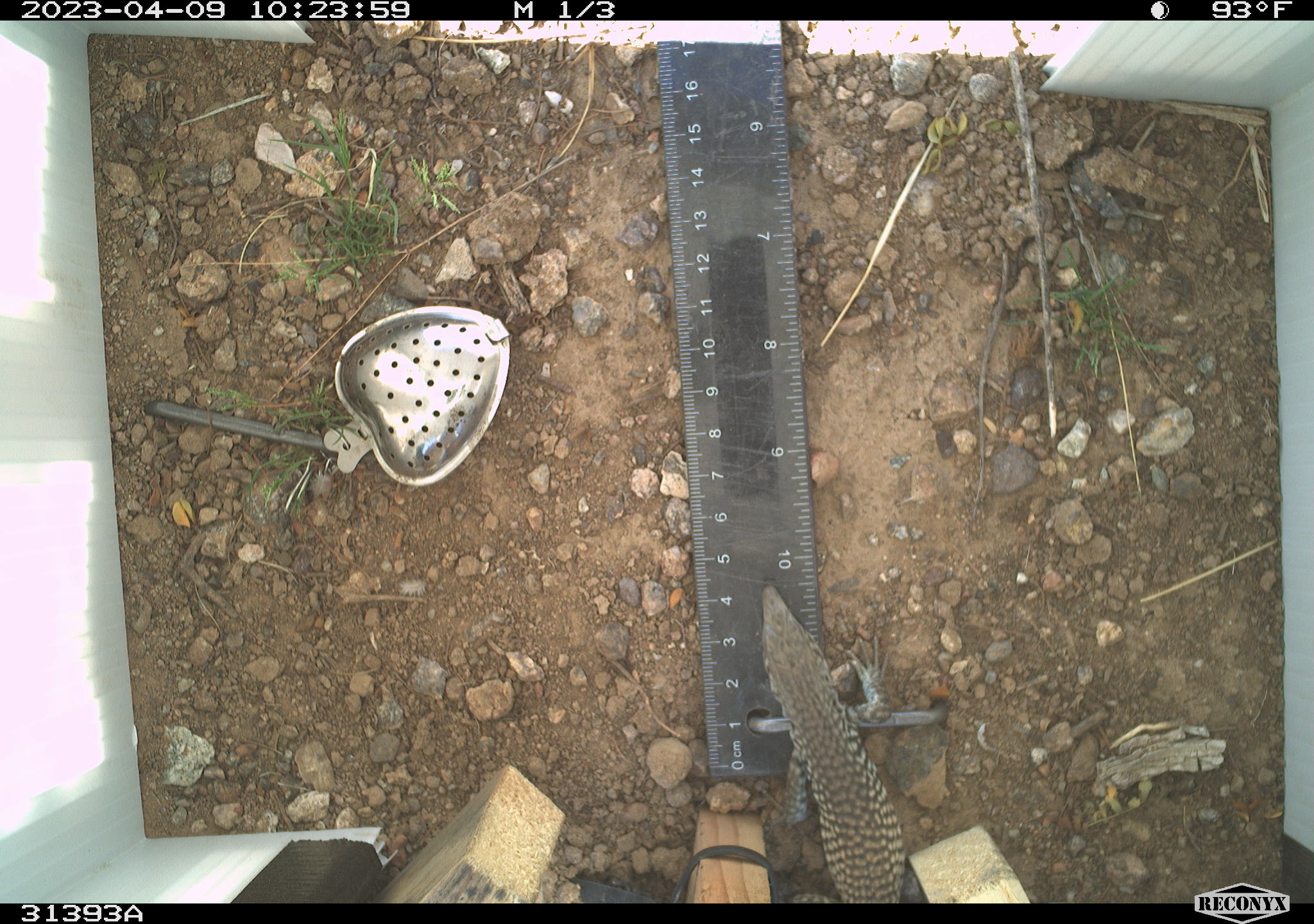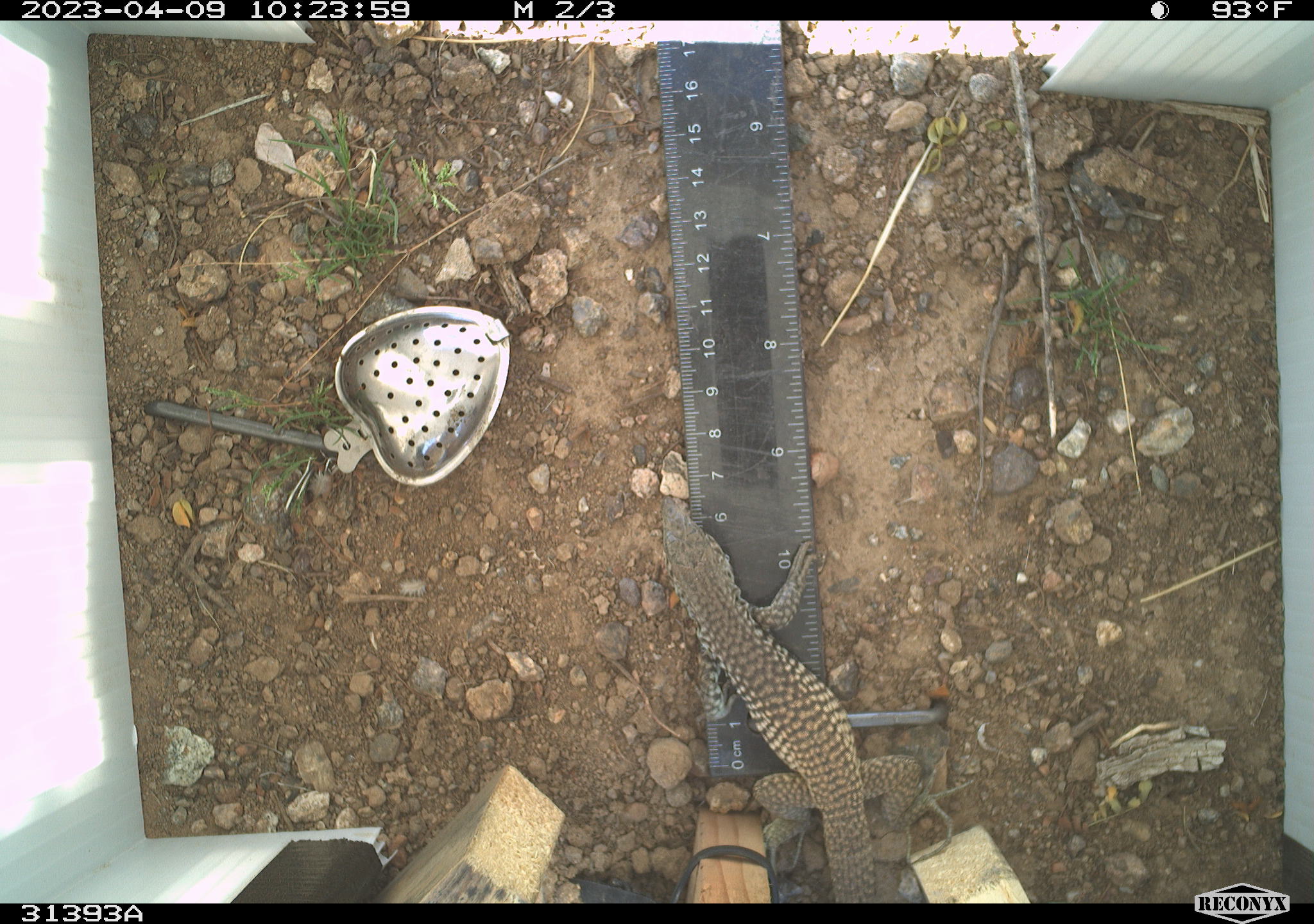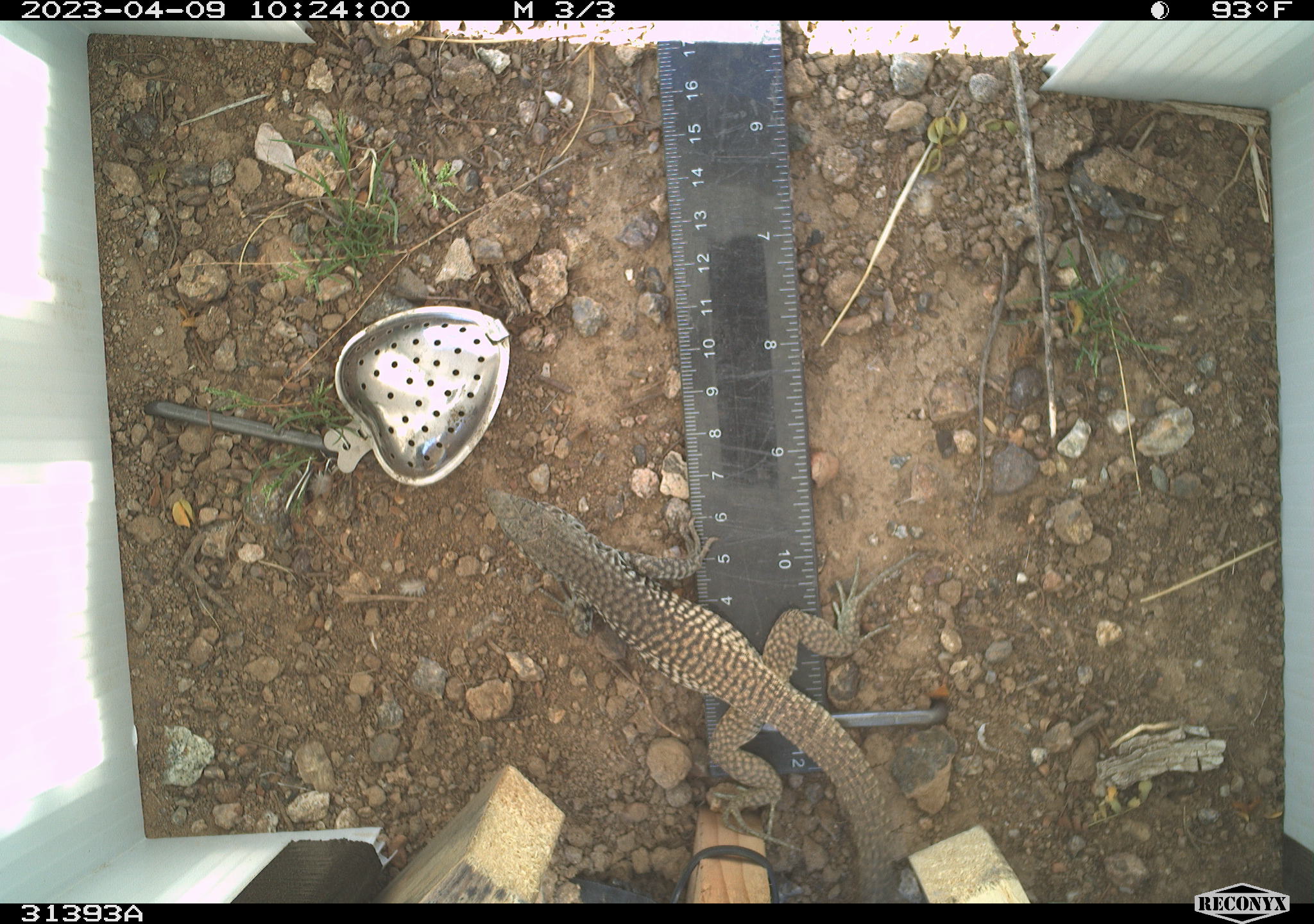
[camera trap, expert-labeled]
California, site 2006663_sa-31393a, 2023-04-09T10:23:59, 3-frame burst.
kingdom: Animalia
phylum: Chordata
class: Reptilia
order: Squamata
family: Teiidae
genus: Aspidoscelis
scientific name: Aspidoscelis tigris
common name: western whiptail